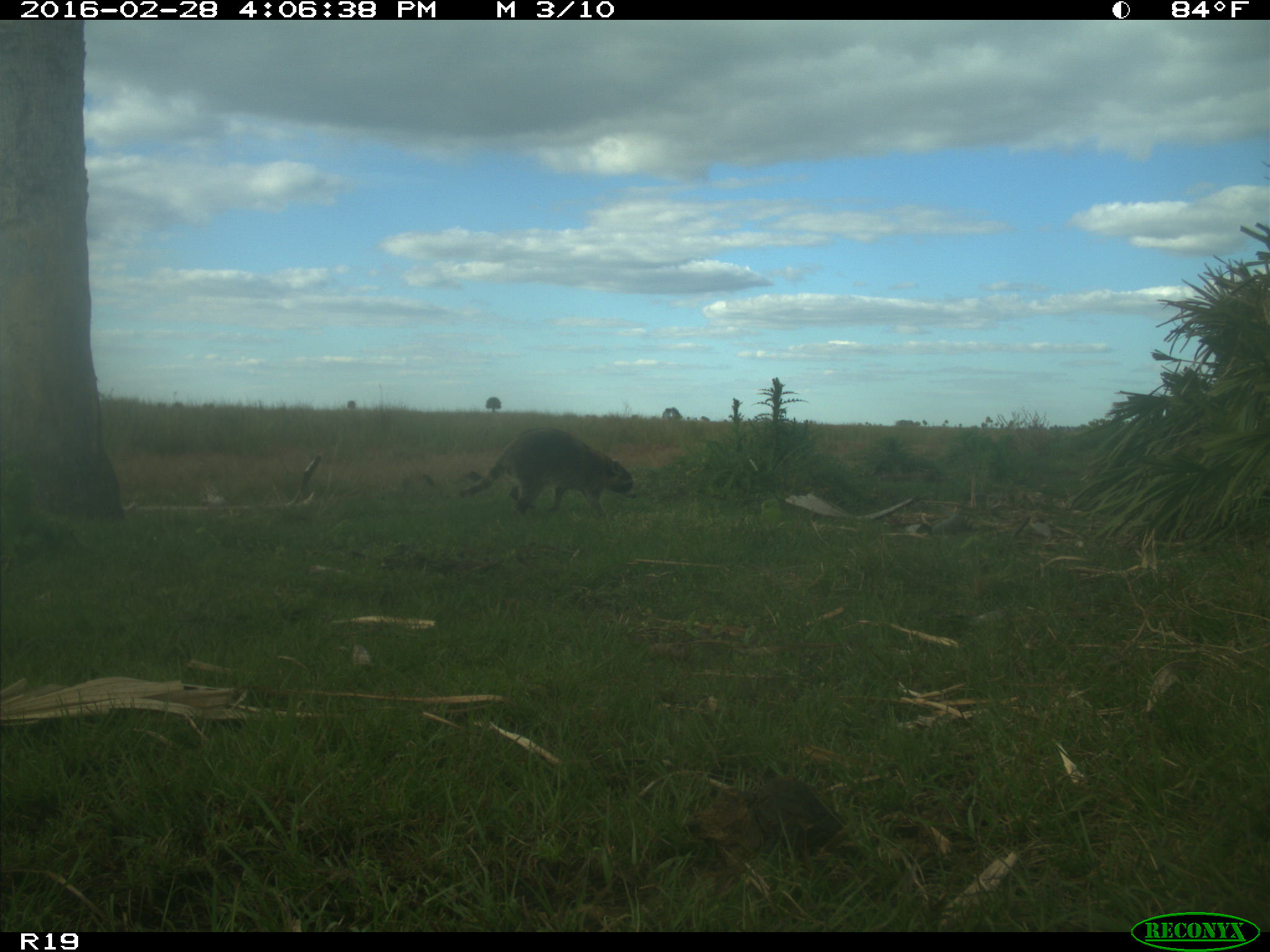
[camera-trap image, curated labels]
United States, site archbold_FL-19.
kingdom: Animalia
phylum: Chordata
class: Mammalia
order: Carnivora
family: Procyonidae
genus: Procyon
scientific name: Procyon lotor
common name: common raccoon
Procyon lotor (common raccoon).